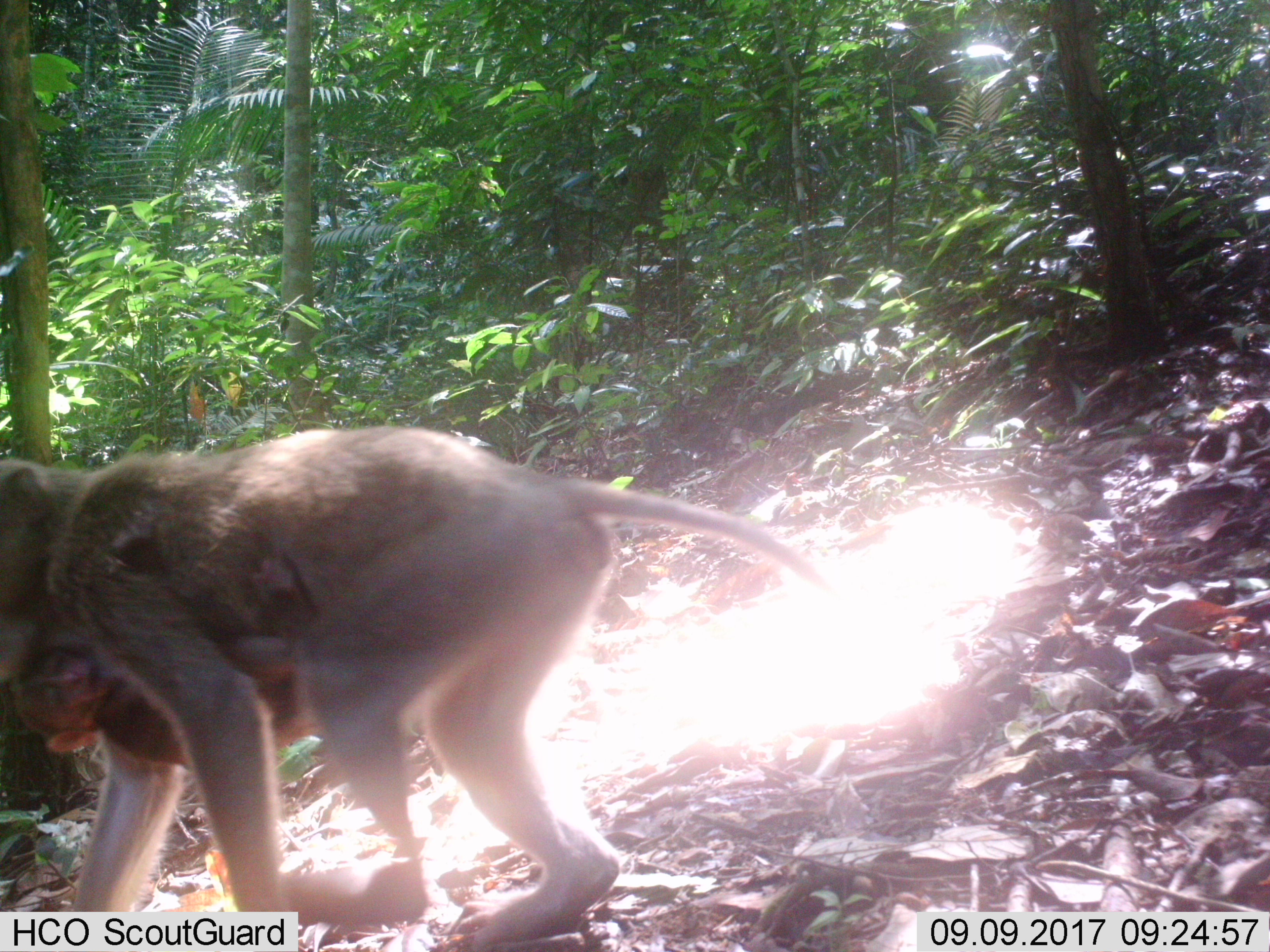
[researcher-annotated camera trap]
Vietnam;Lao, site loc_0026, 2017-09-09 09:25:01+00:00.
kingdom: Animalia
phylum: Chordata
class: Mammalia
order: Primates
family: Cercopithecidae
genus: Macaca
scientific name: Macaca nemestrina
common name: pig-tailed macaque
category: pig tailed macaque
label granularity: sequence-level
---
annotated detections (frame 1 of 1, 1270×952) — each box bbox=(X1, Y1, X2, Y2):
pig tailed macaque: bbox=(0, 421, 830, 950); bbox=(9, 558, 316, 760)